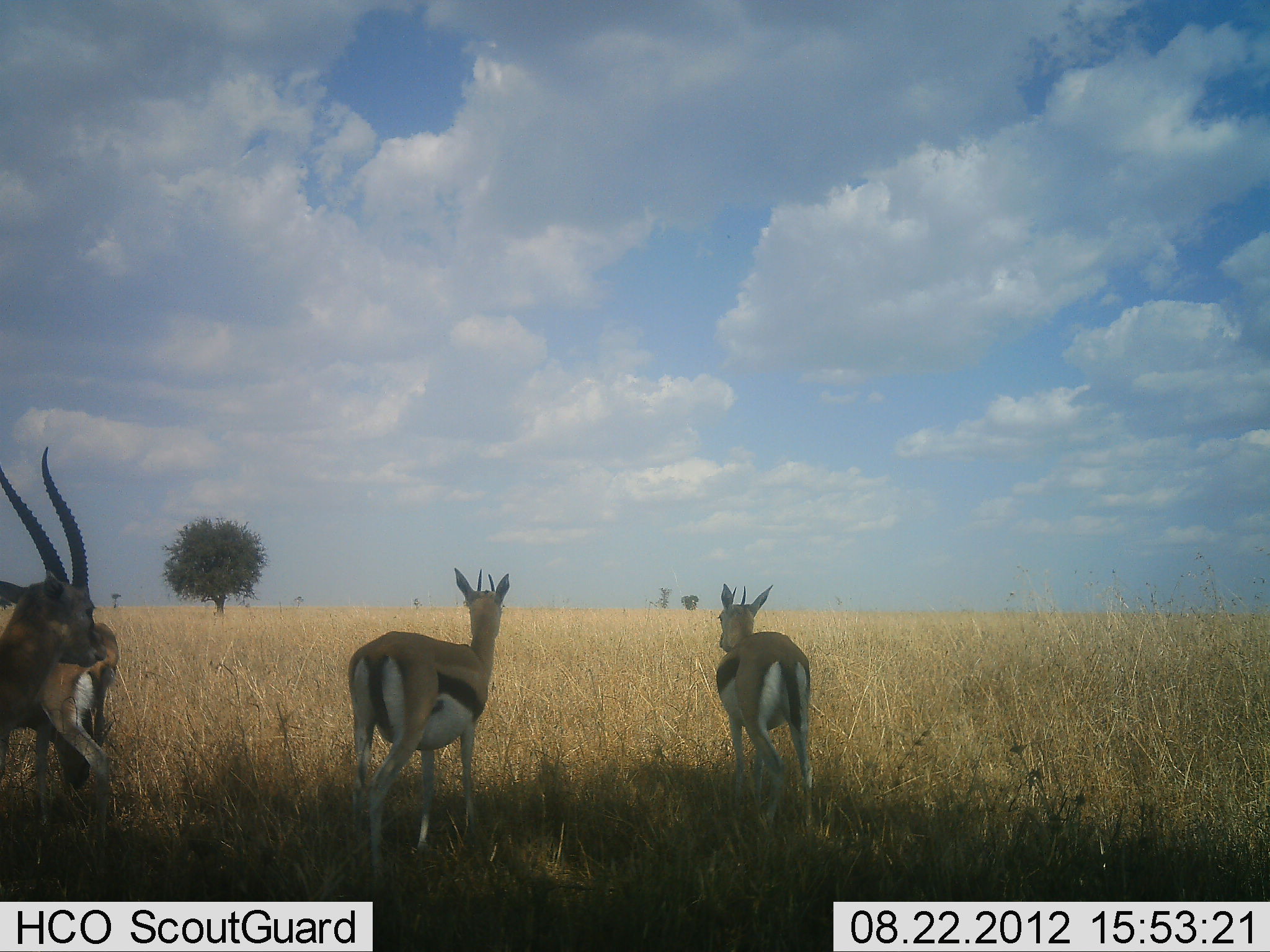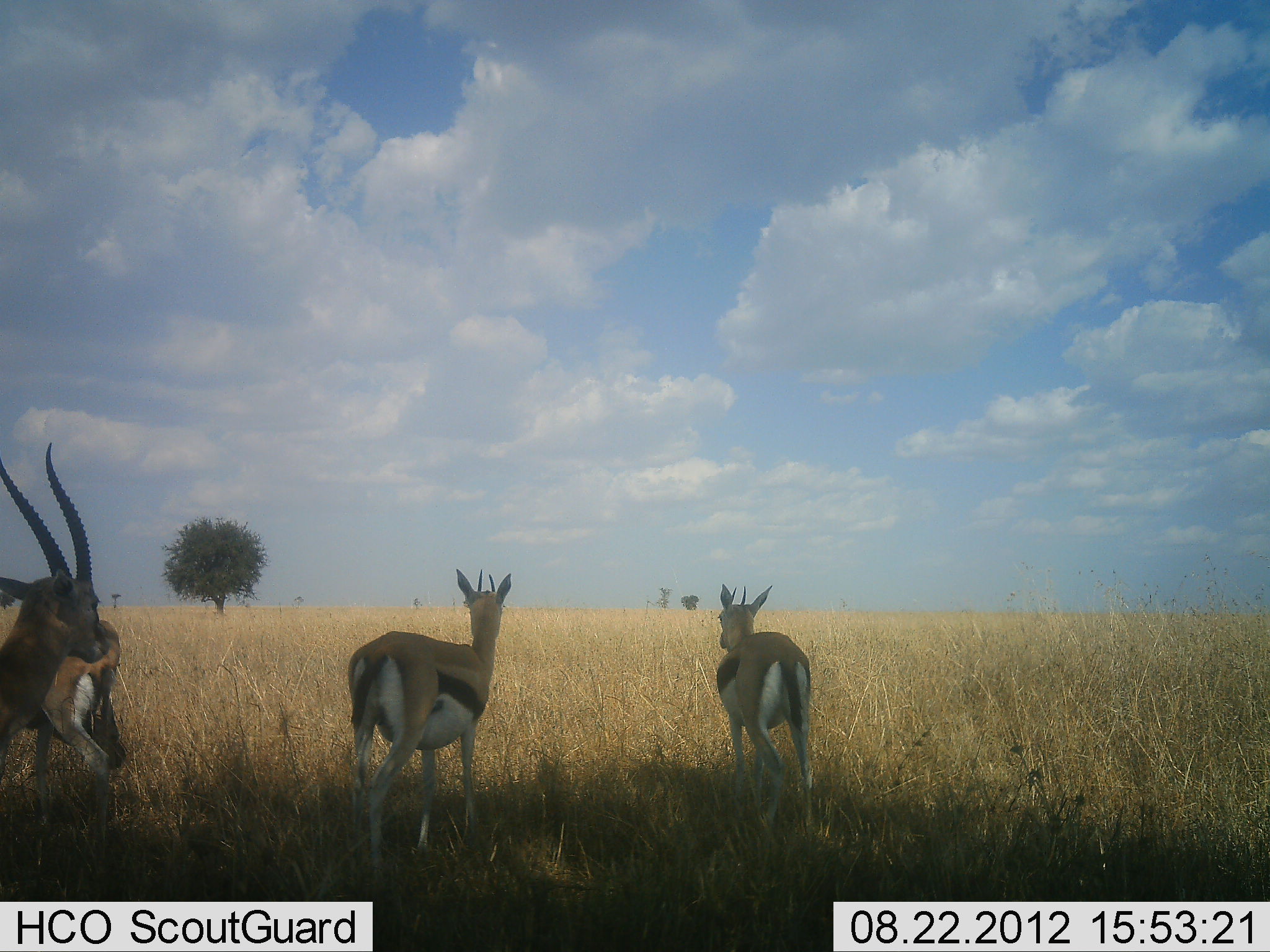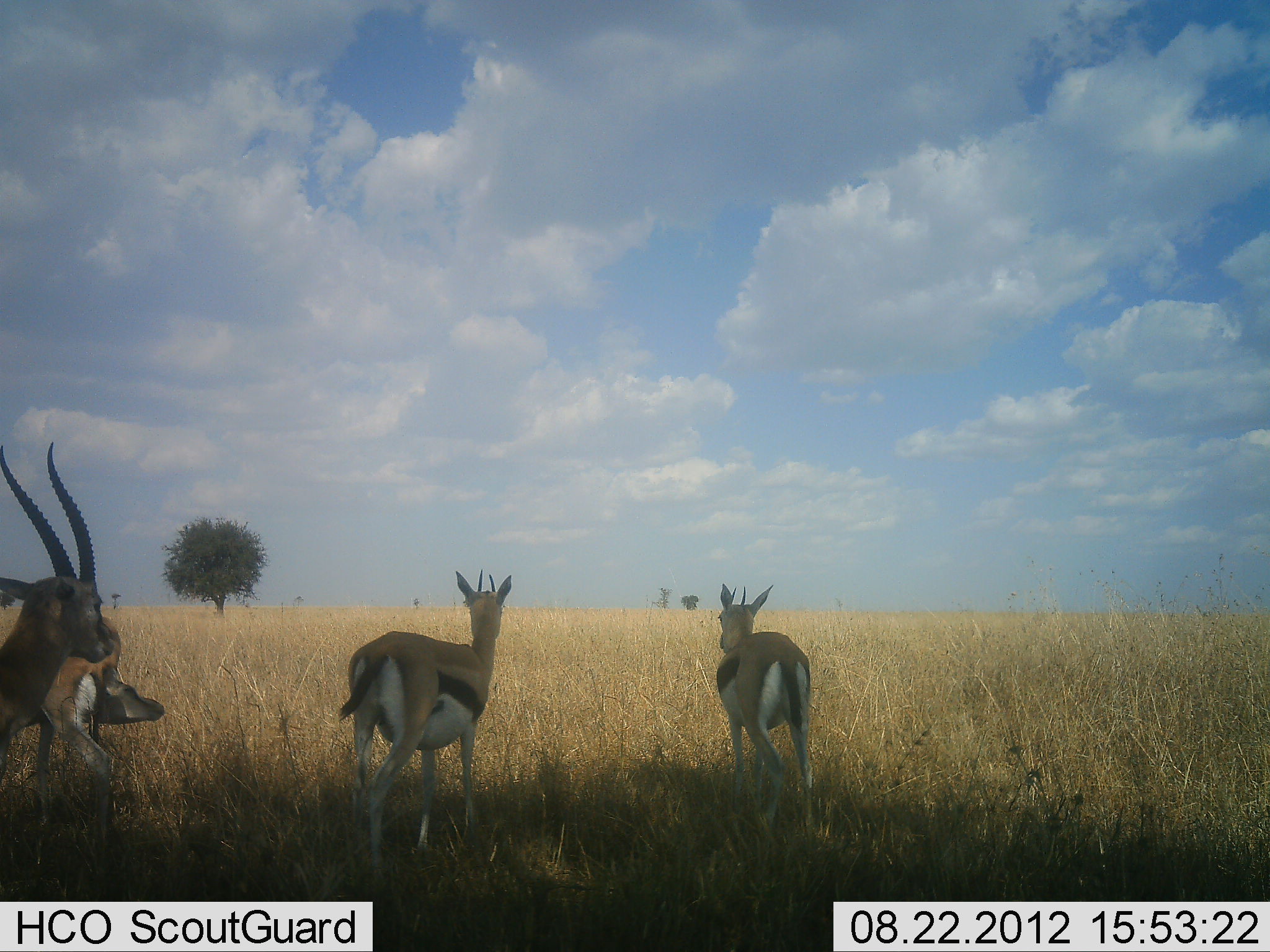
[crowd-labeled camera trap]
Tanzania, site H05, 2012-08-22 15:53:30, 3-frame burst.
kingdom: Animalia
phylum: Chordata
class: Mammalia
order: Artiodactyla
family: Bovidae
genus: Eudorcas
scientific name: Eudorcas thomsonii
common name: thomson's gazelle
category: gazellethomsons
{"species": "gazellethomsons (thomson's gazelle) (Eudorcas thomsonii)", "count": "4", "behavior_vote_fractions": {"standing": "90%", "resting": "0%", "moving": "10%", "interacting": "0%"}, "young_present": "0%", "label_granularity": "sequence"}